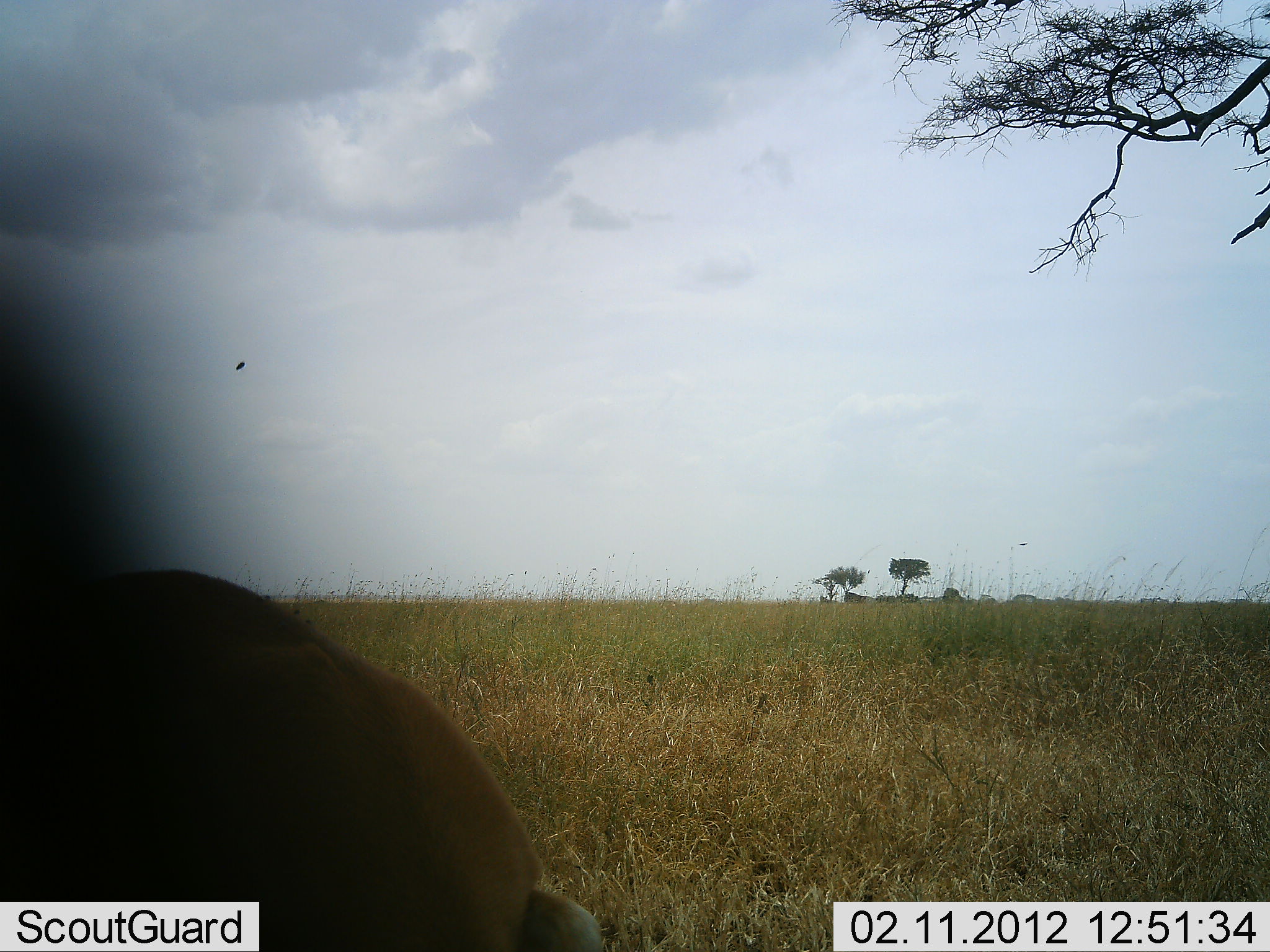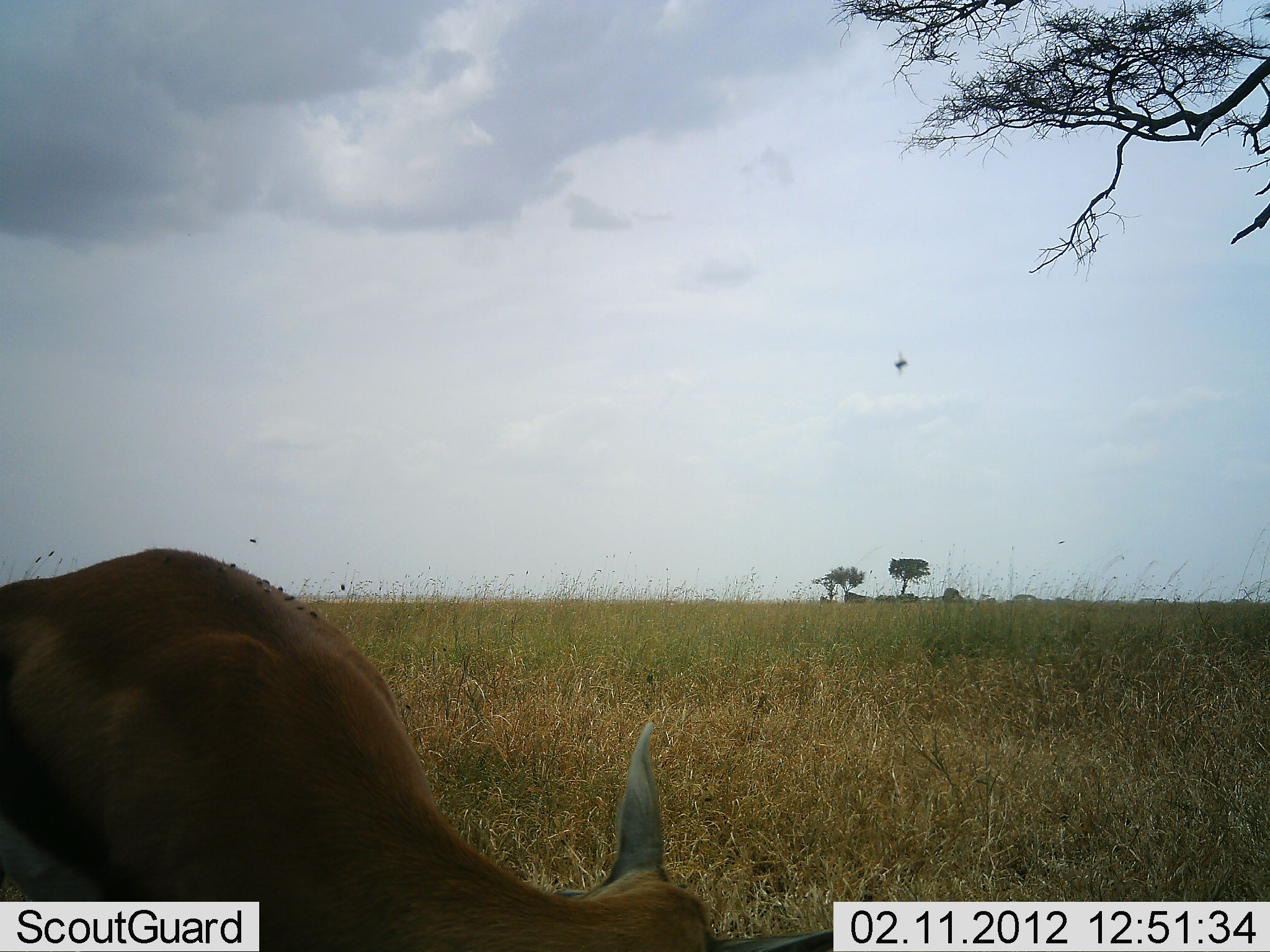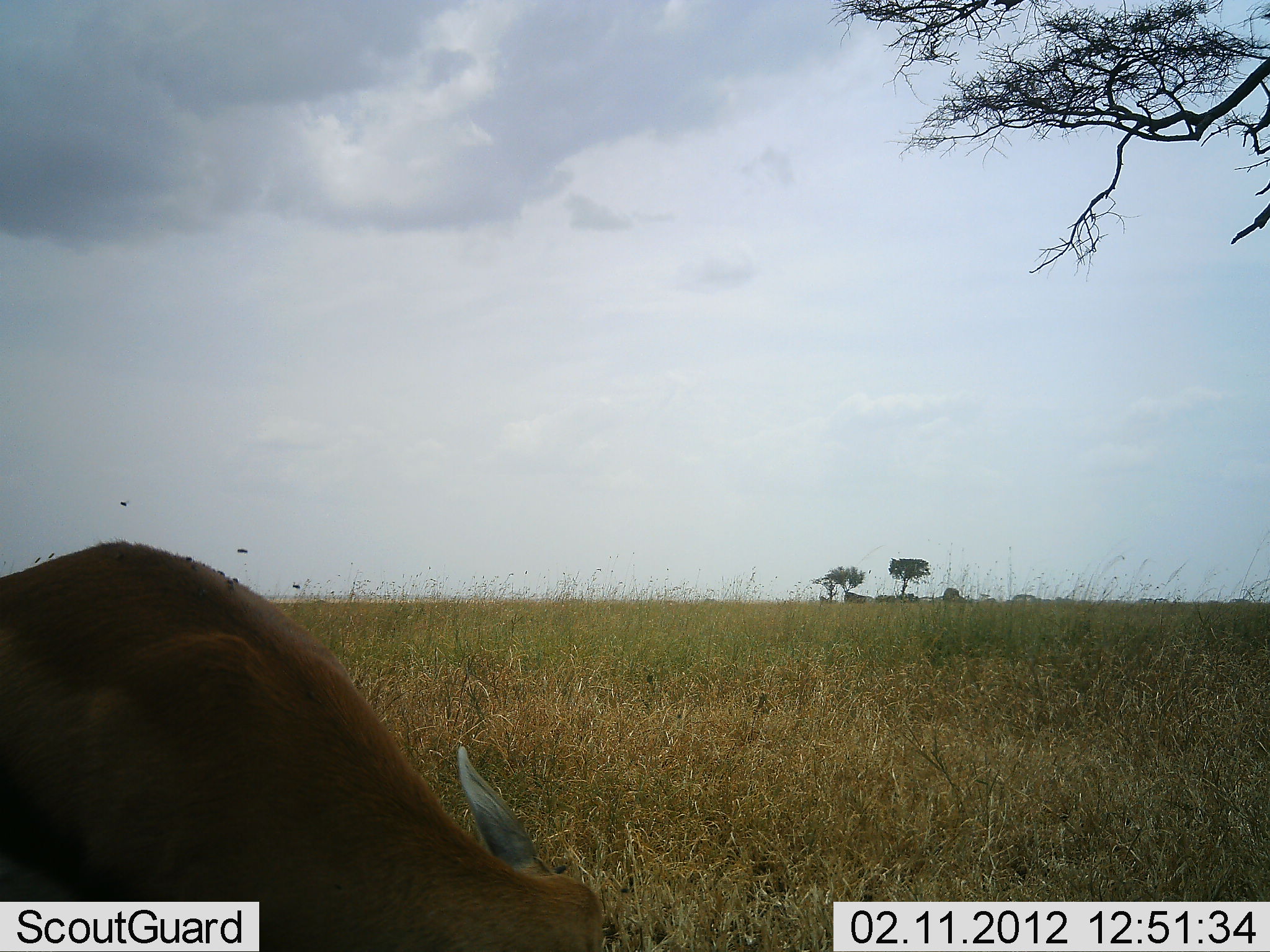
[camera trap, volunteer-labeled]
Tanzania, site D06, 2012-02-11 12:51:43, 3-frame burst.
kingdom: Animalia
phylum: Chordata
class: Mammalia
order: Artiodactyla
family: Bovidae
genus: Eudorcas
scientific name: Eudorcas thomsonii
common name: thomson's gazelle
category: gazellethomsons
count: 1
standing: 19%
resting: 6%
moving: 0%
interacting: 0%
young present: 0%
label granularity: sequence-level